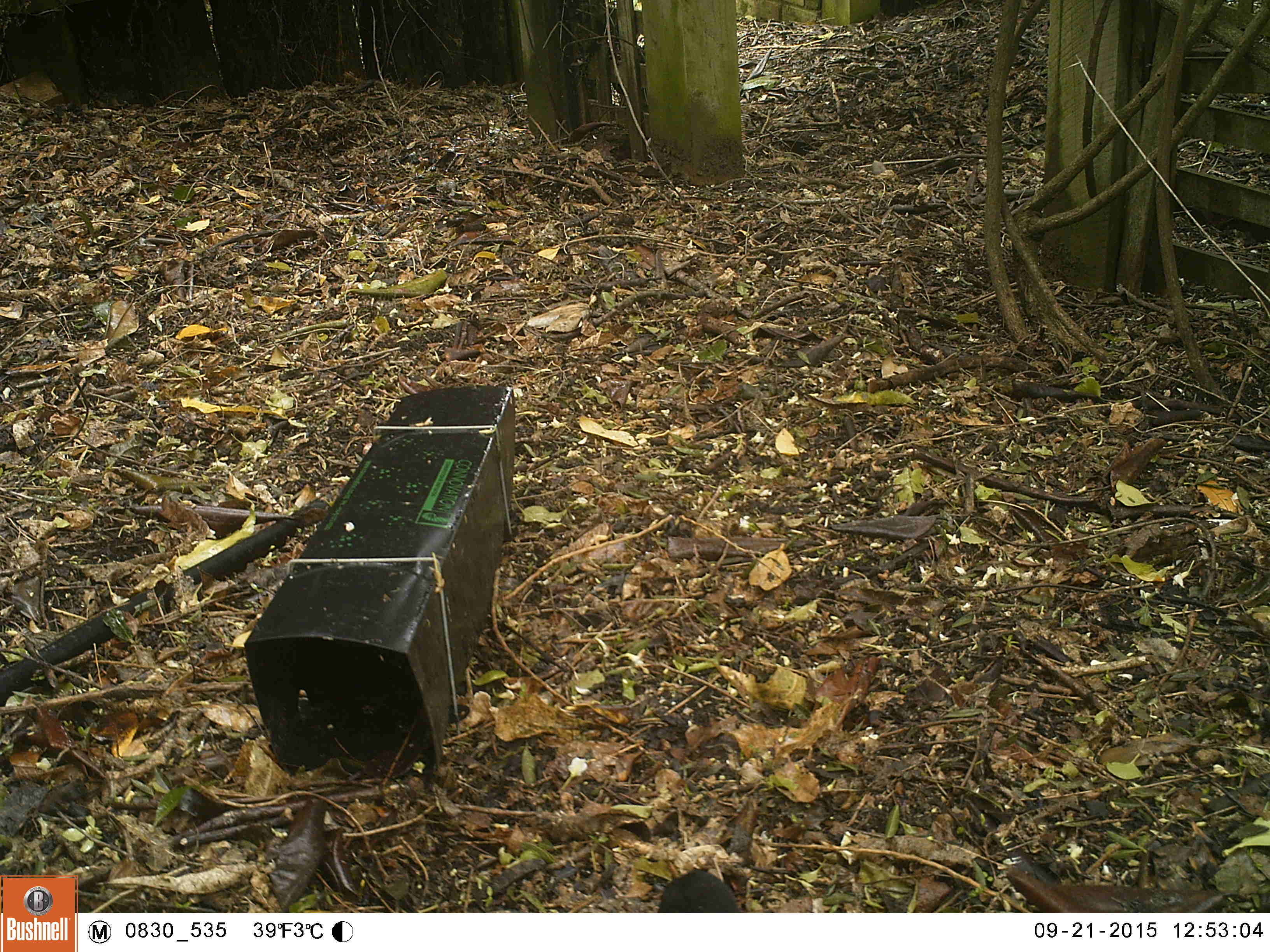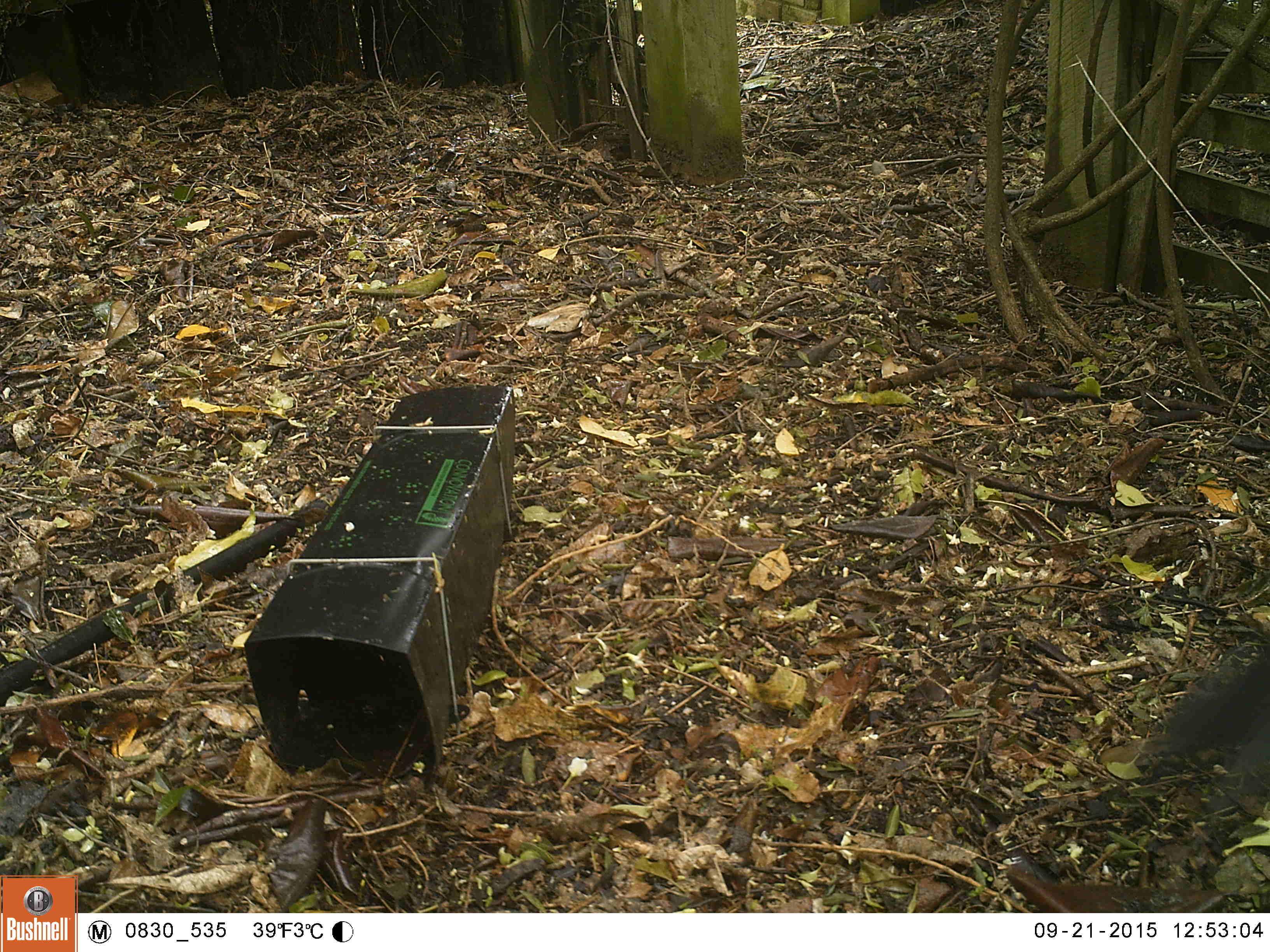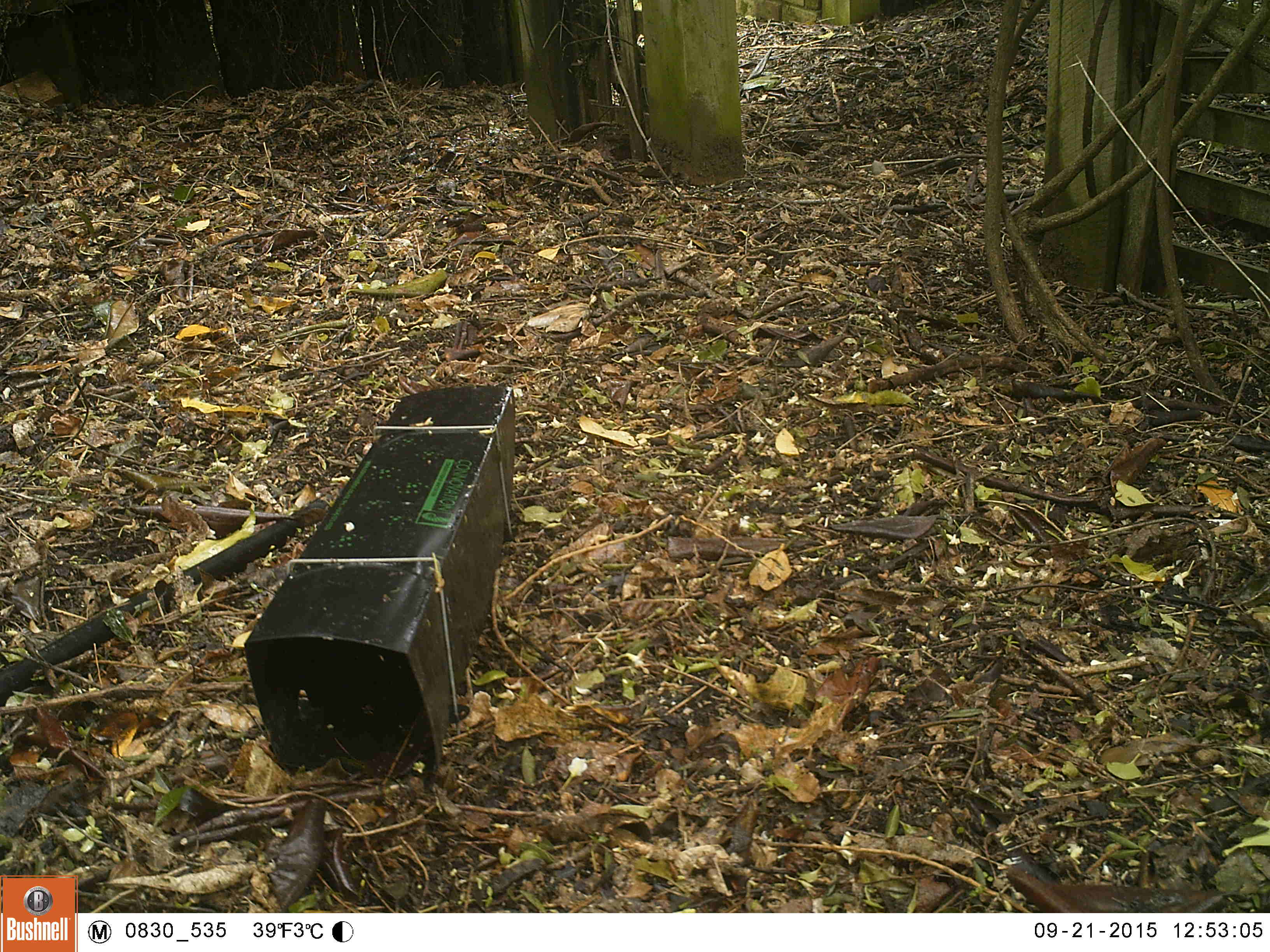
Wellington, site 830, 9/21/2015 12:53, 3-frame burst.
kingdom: Animalia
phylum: Chordata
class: Aves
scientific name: Aves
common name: bird